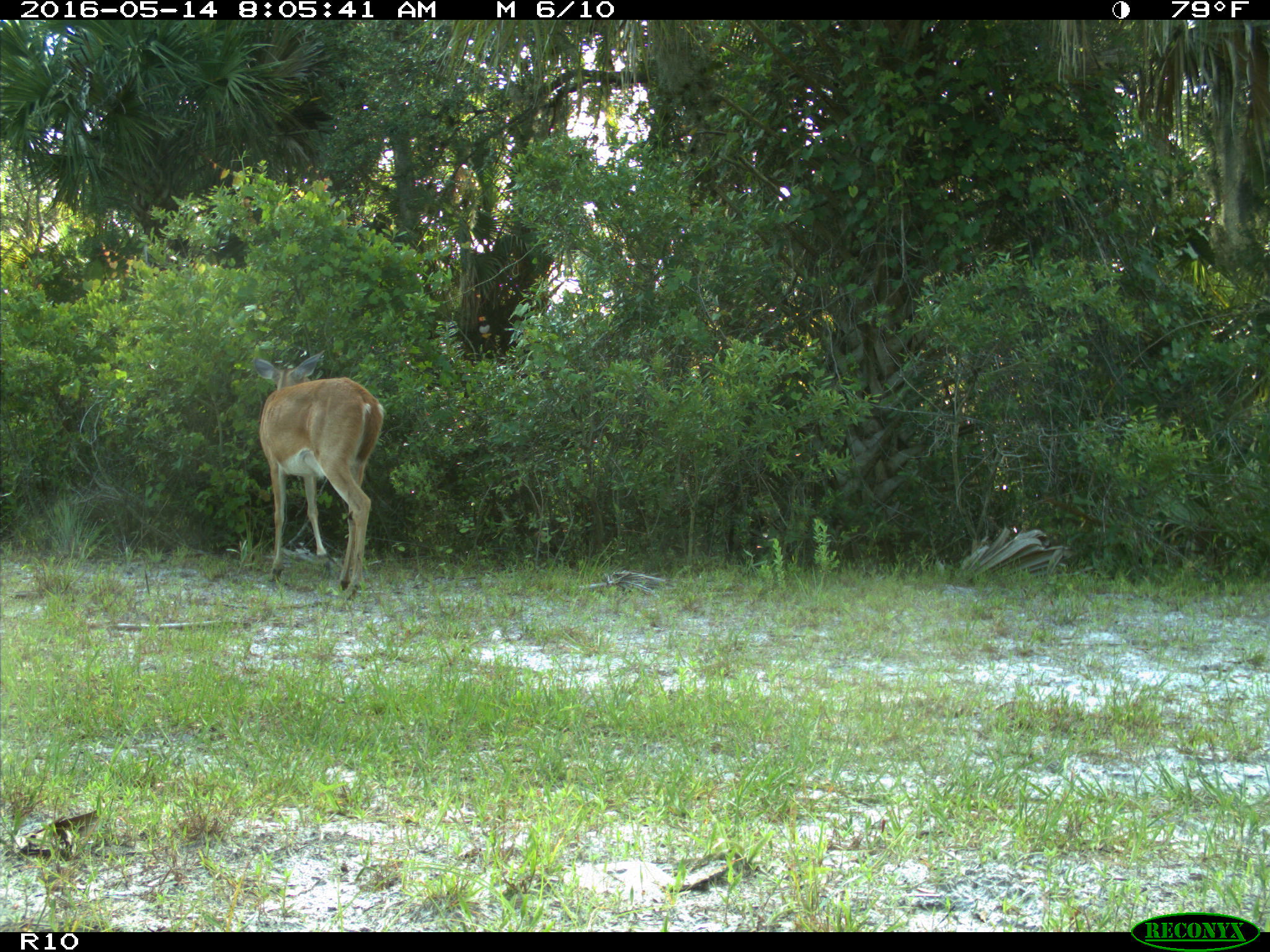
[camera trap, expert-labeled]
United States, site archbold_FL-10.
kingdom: Animalia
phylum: Chordata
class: Mammalia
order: Artiodactyla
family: Cervidae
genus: Odocoileus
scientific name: Odocoileus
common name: deer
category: unidentified deer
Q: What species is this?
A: Unidentified deer (deer) (Odocoileus).